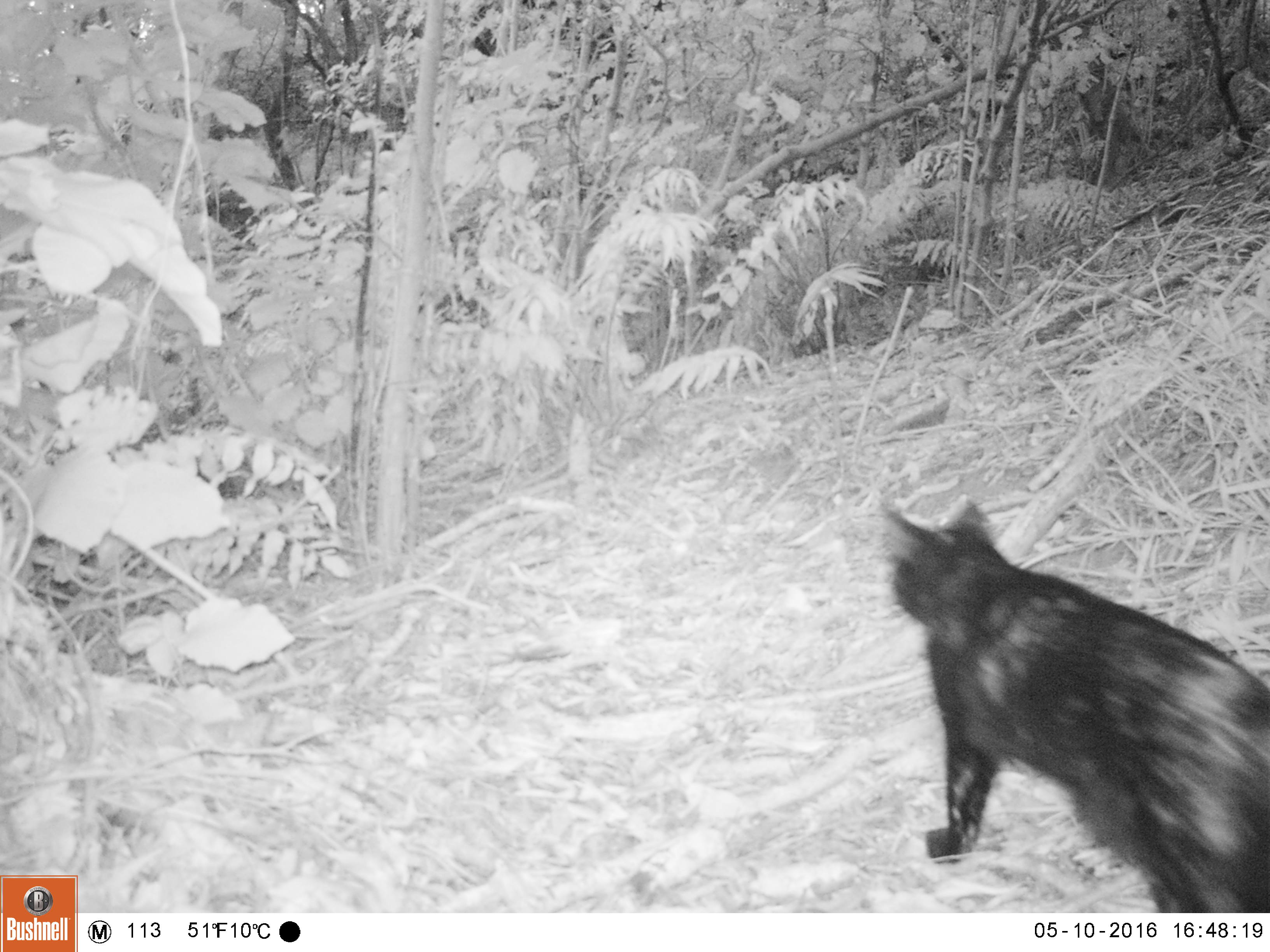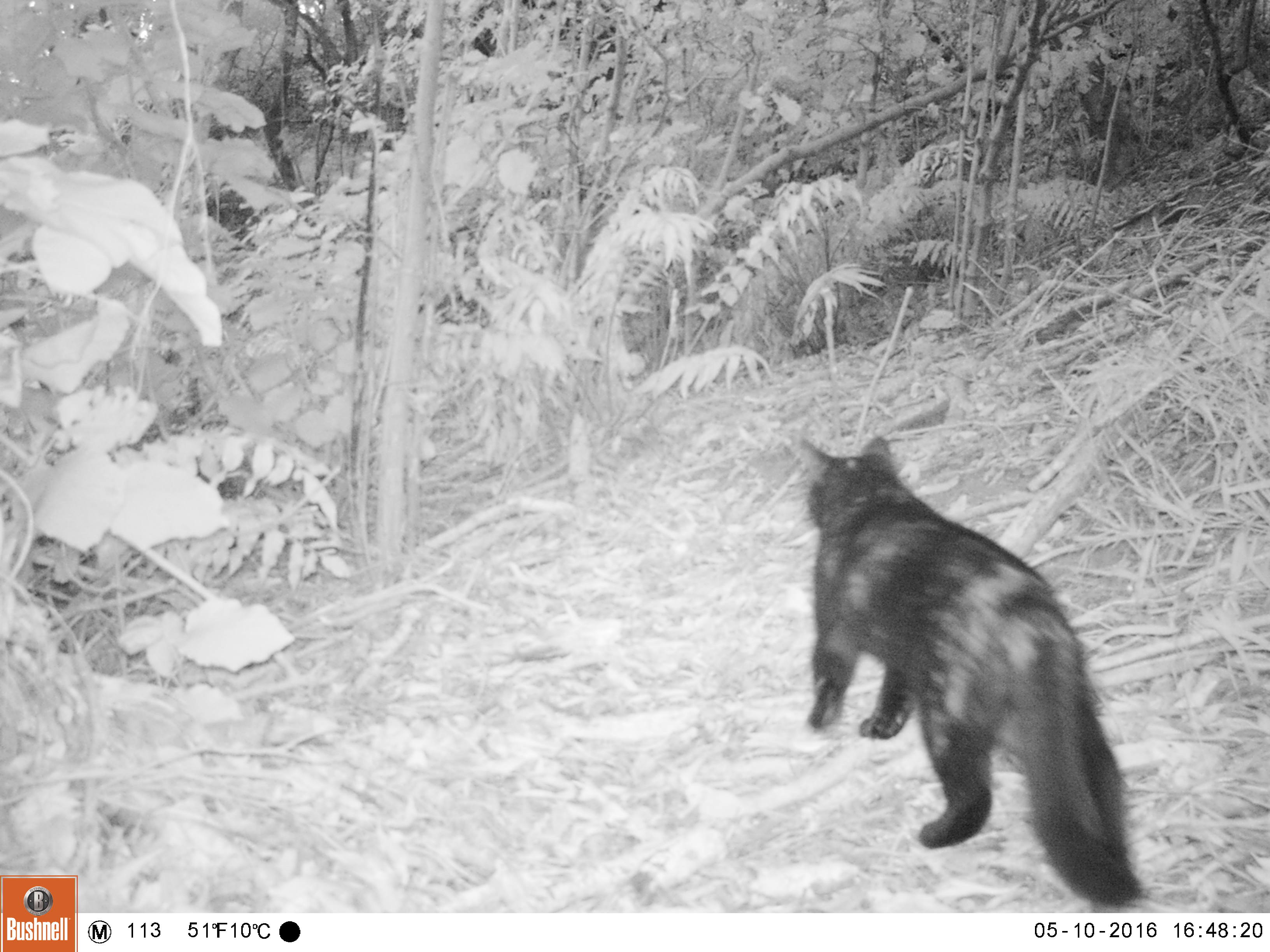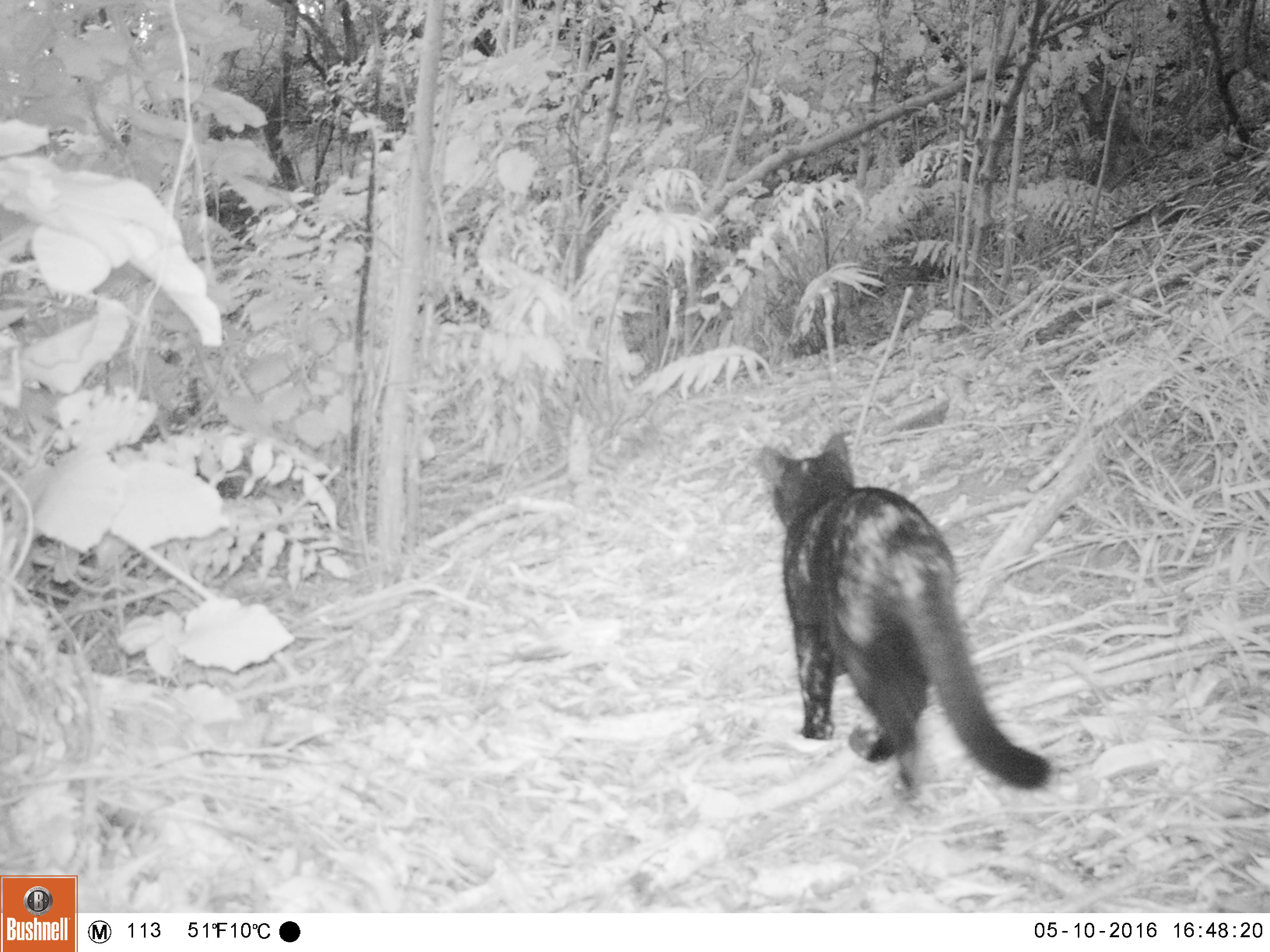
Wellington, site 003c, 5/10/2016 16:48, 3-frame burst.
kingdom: Animalia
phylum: Chordata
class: Mammalia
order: Carnivora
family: Felidae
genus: Felis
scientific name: Felis catus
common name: cat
Cat (Felis catus).